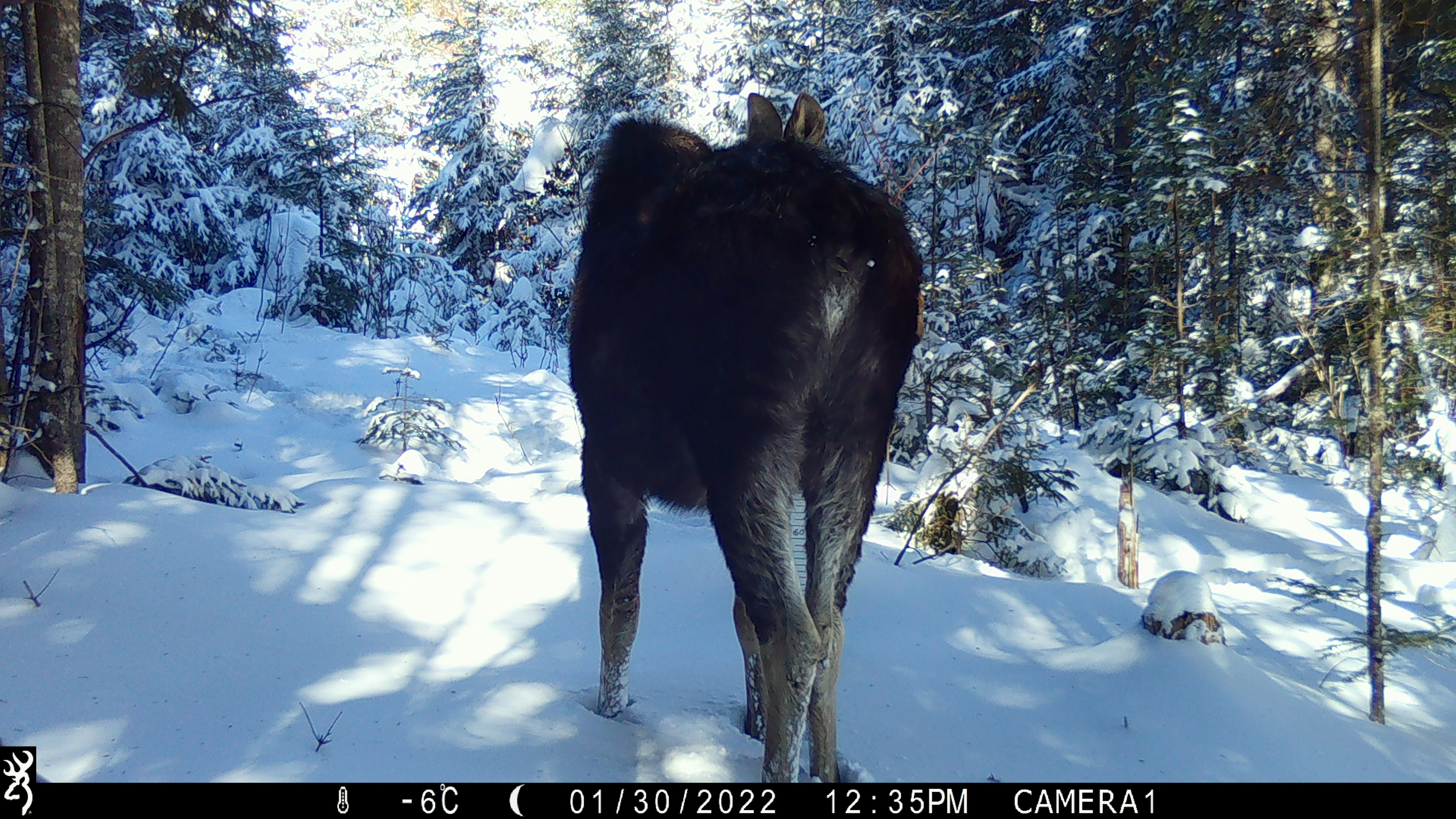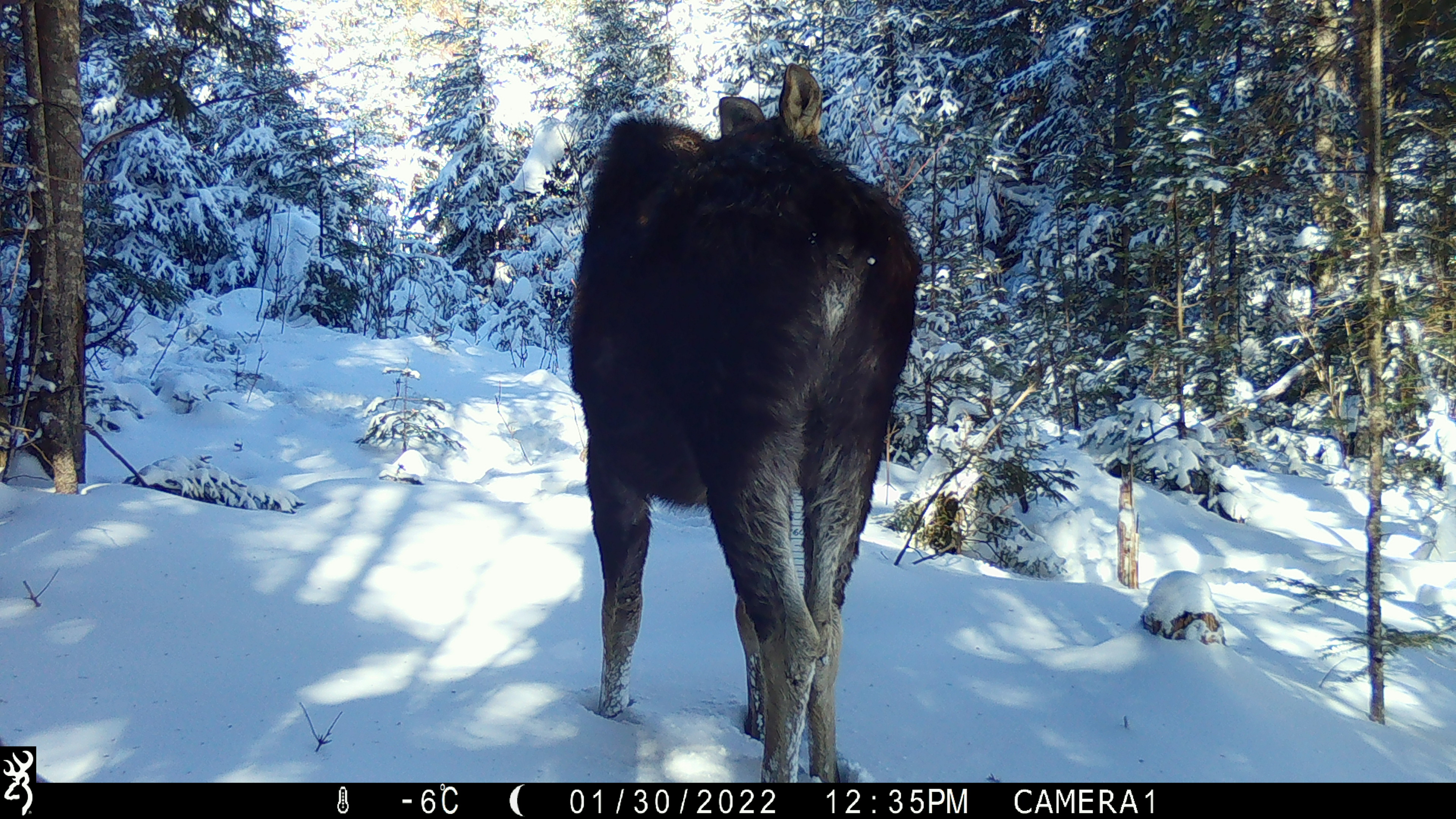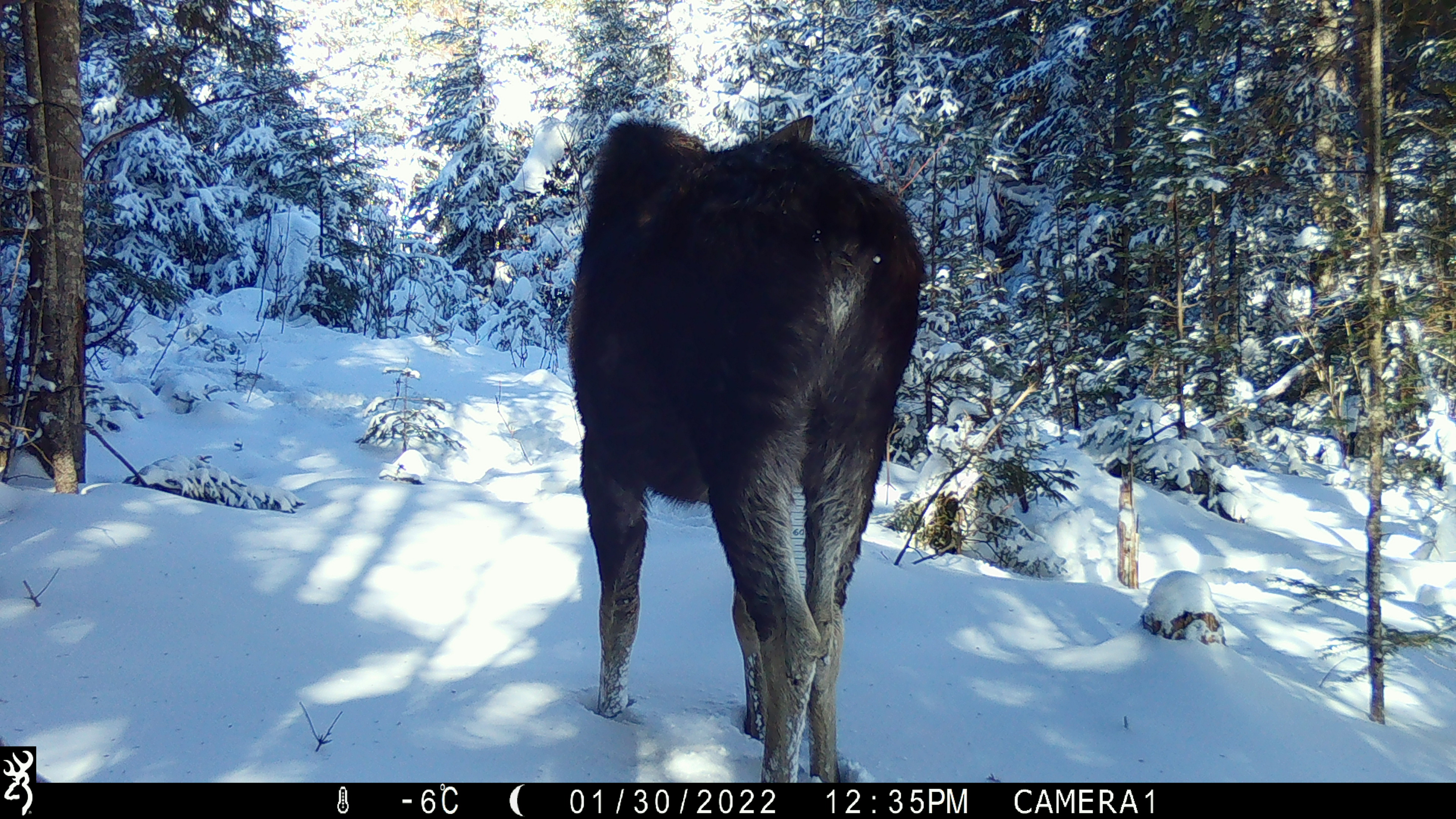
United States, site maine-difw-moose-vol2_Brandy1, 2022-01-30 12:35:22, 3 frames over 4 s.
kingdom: Animalia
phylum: Chordata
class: Mammalia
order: Artiodactyla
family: Cervidae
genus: Alces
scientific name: Alces alces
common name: moose